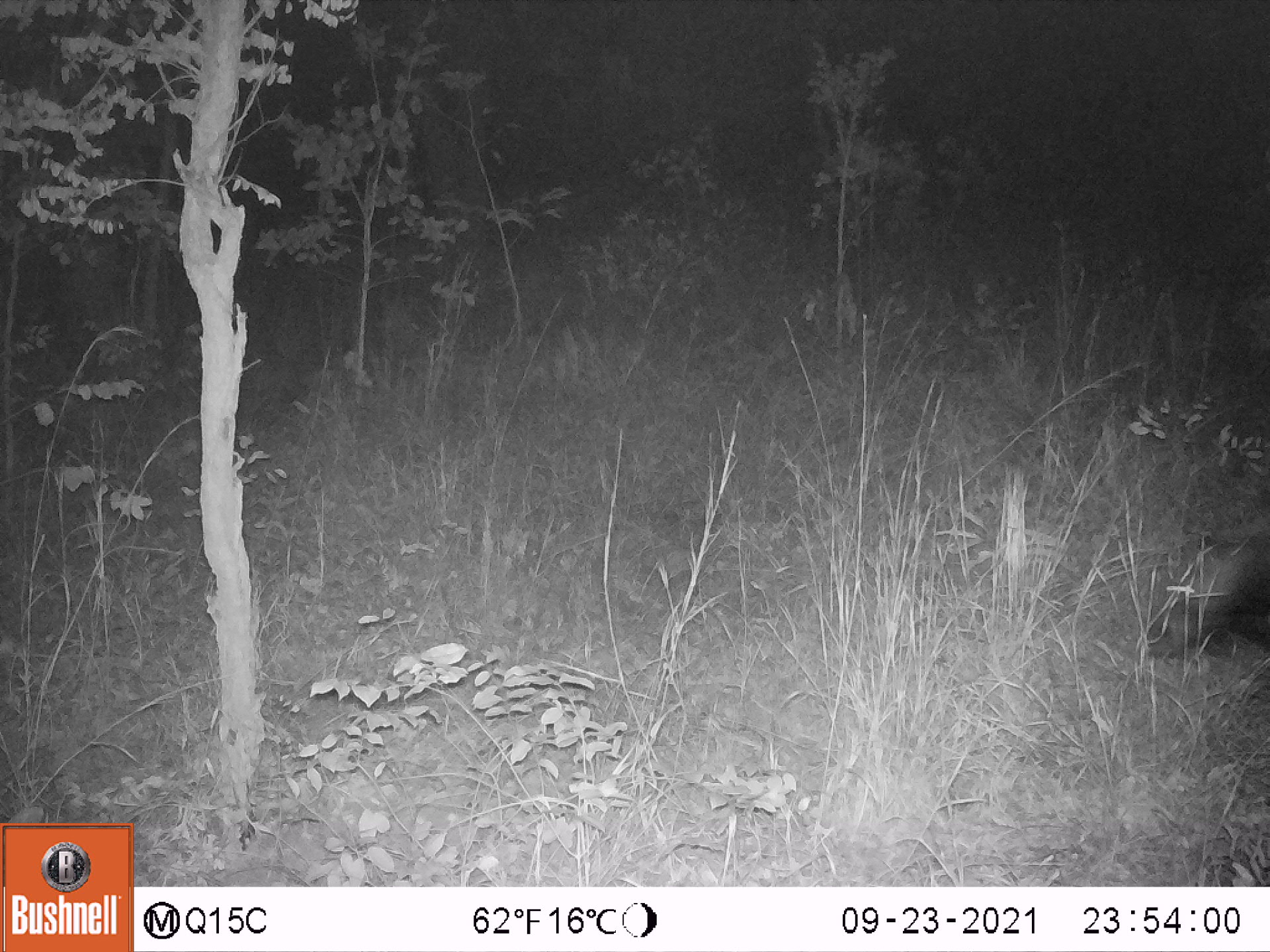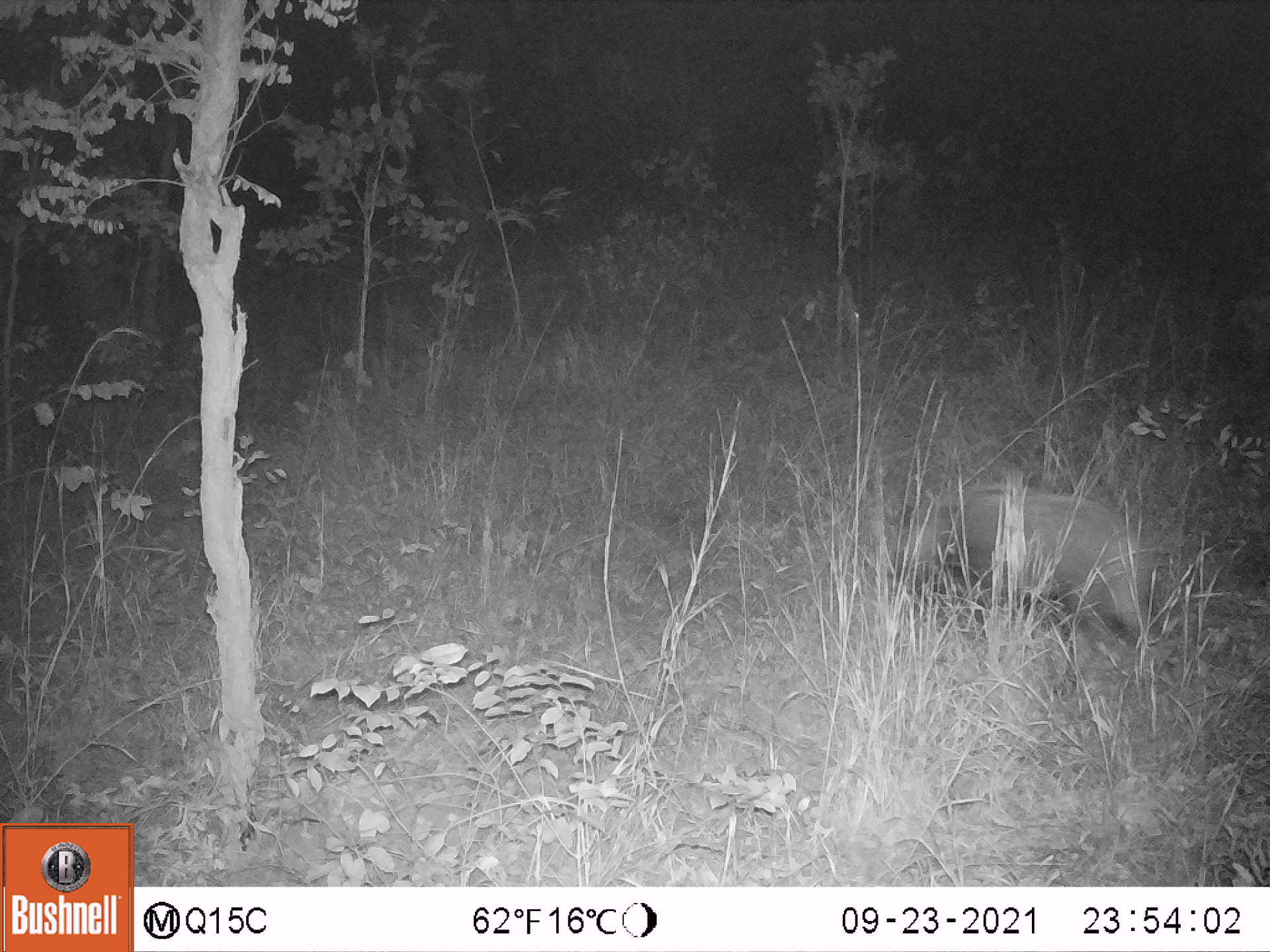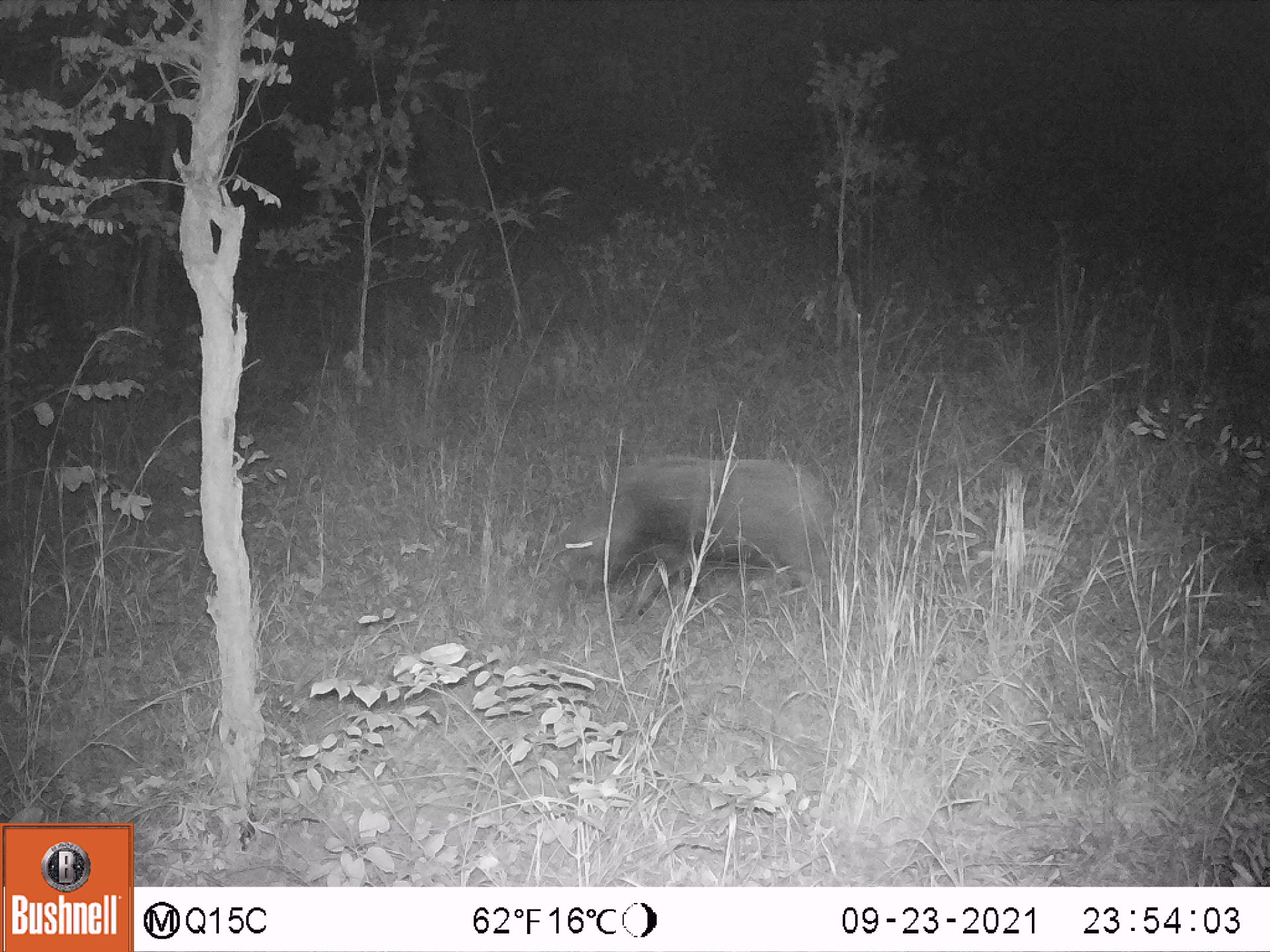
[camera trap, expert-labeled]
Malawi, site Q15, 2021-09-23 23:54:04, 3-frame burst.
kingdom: Animalia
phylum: Chordata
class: Mammalia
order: Artiodactyla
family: Suidae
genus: Potamochoerus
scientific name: Potamochoerus larvatus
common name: bushpig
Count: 1.